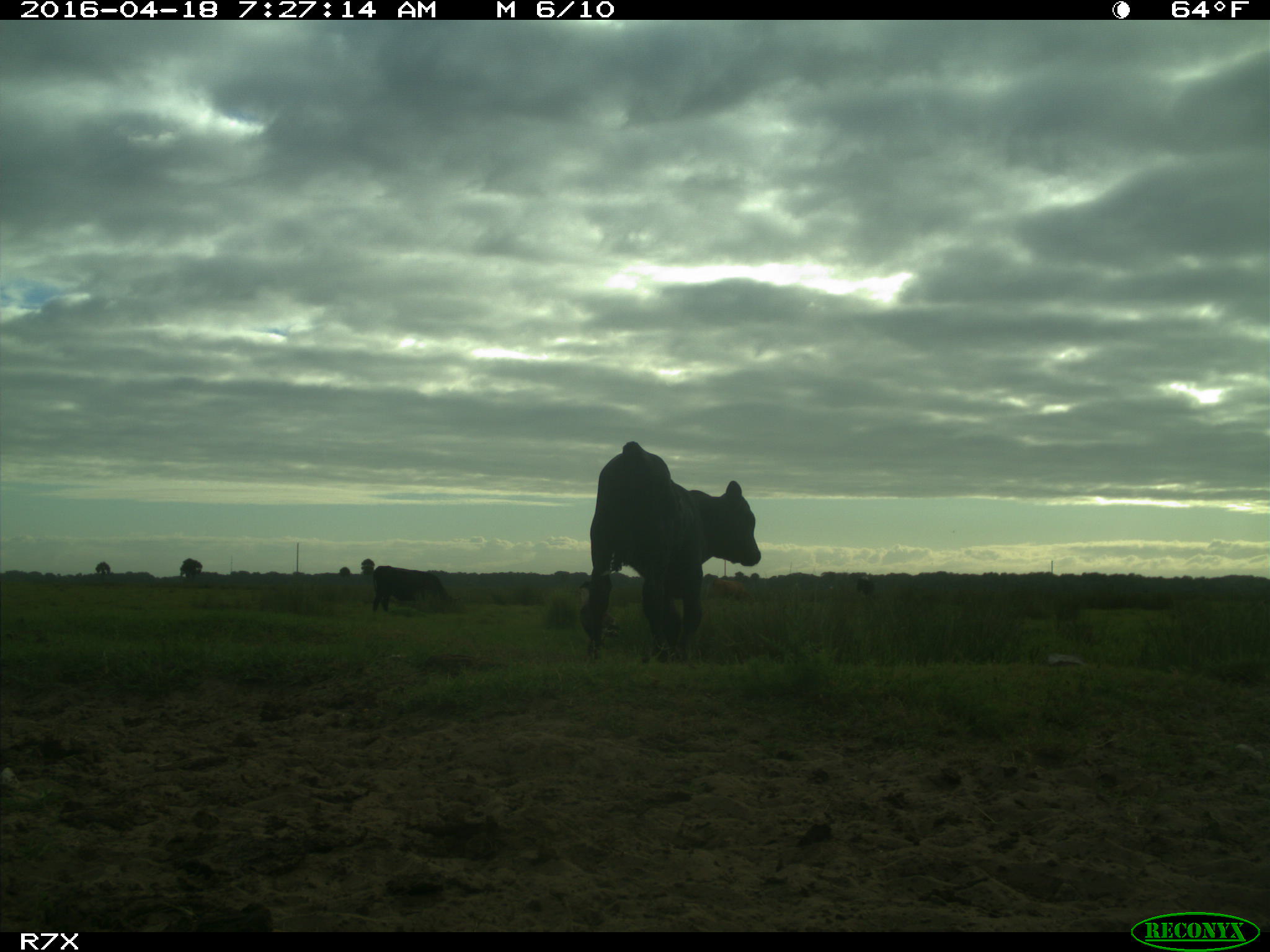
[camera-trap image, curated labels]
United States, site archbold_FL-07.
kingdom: Animalia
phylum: Chordata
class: Mammalia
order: Artiodactyla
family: Bovidae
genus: Bos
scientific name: Bos taurus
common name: domestic cow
Bos taurus (domestic cow).